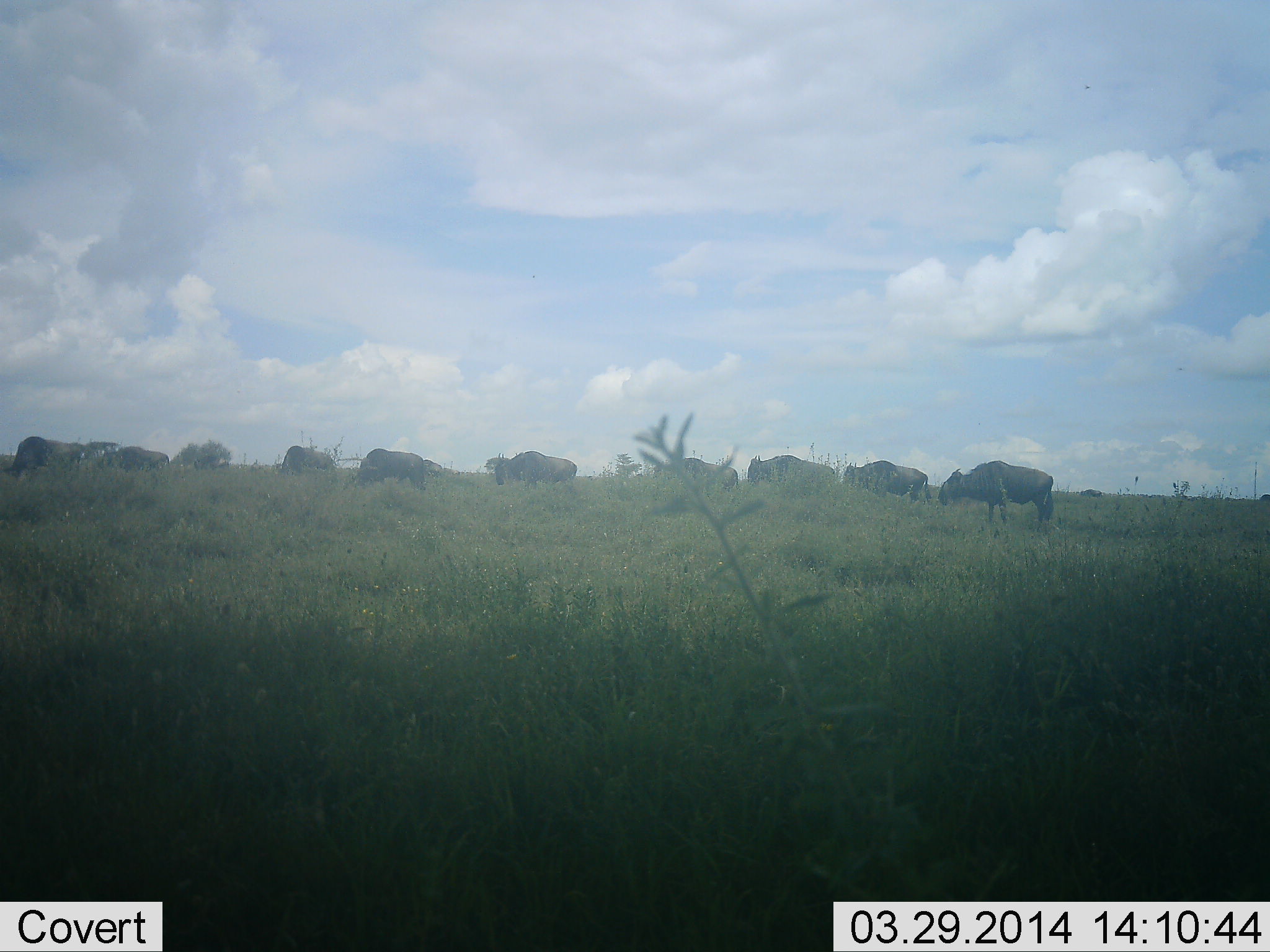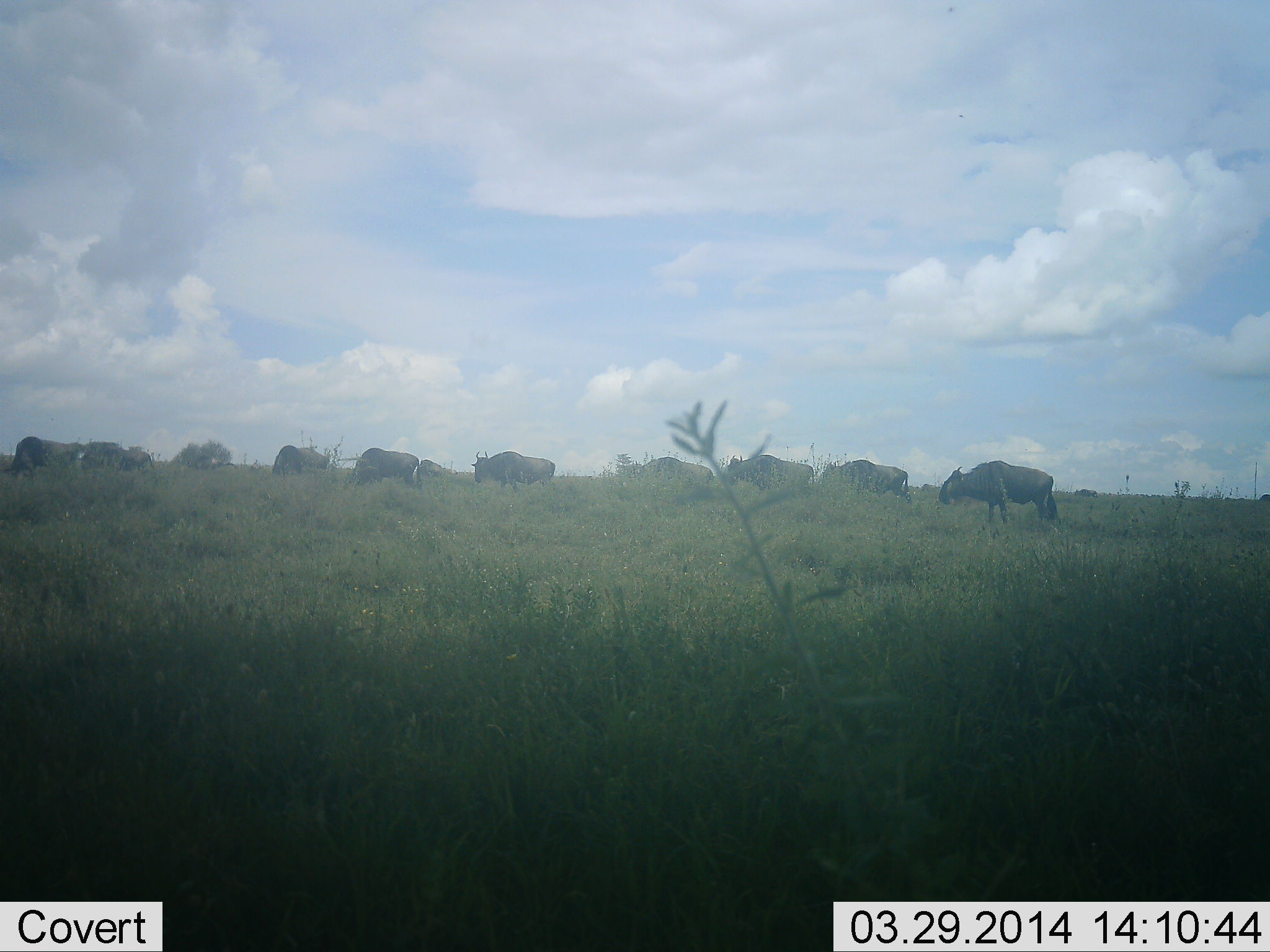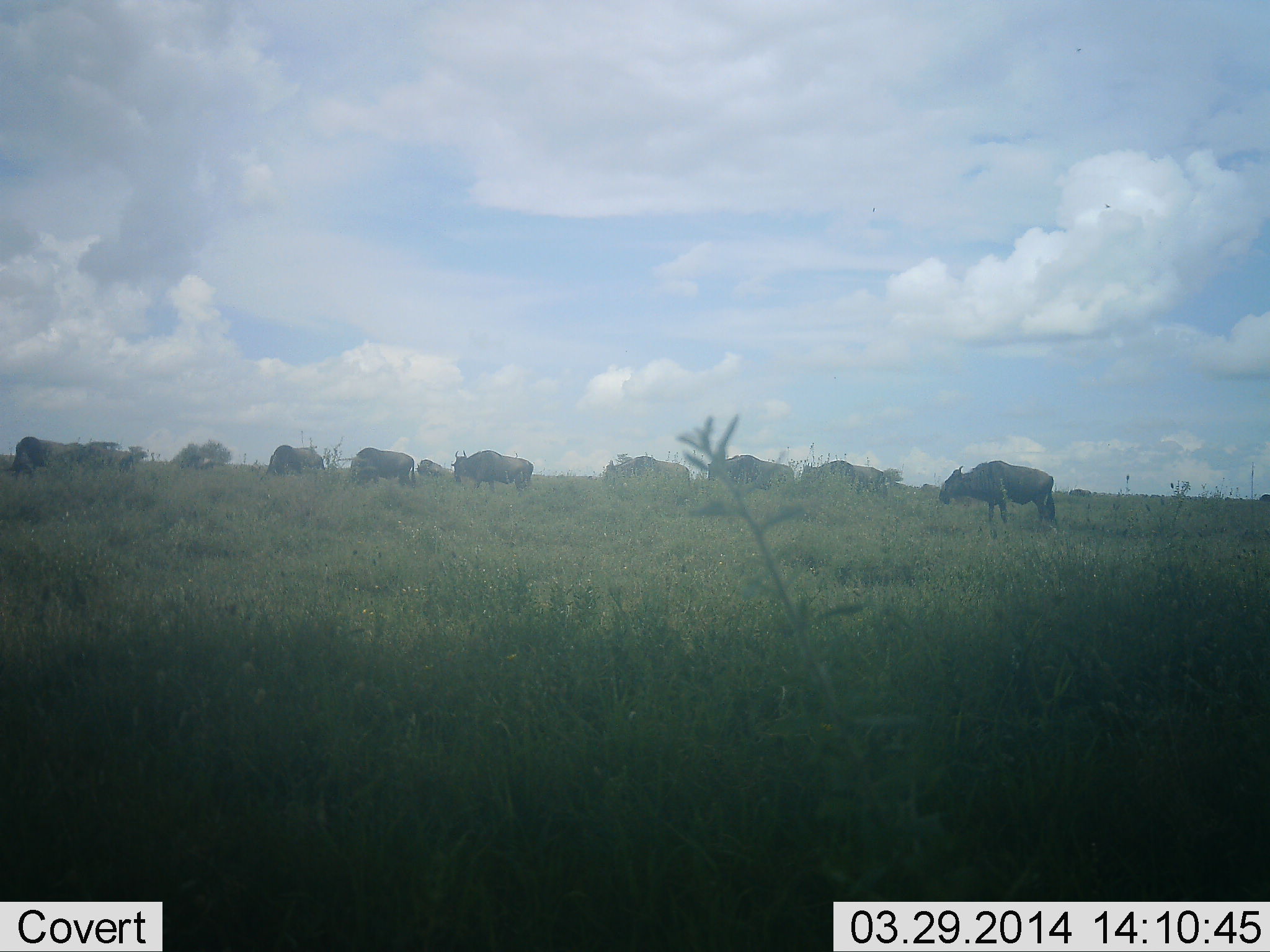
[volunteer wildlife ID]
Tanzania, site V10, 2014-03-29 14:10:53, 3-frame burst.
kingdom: Animalia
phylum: Chordata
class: Mammalia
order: Artiodactyla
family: Bovidae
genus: Connochaetes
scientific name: Connochaetes taurinus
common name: blue wildebeest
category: wildebeest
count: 11-50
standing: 30%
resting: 0%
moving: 100%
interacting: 0%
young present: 0%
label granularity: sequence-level